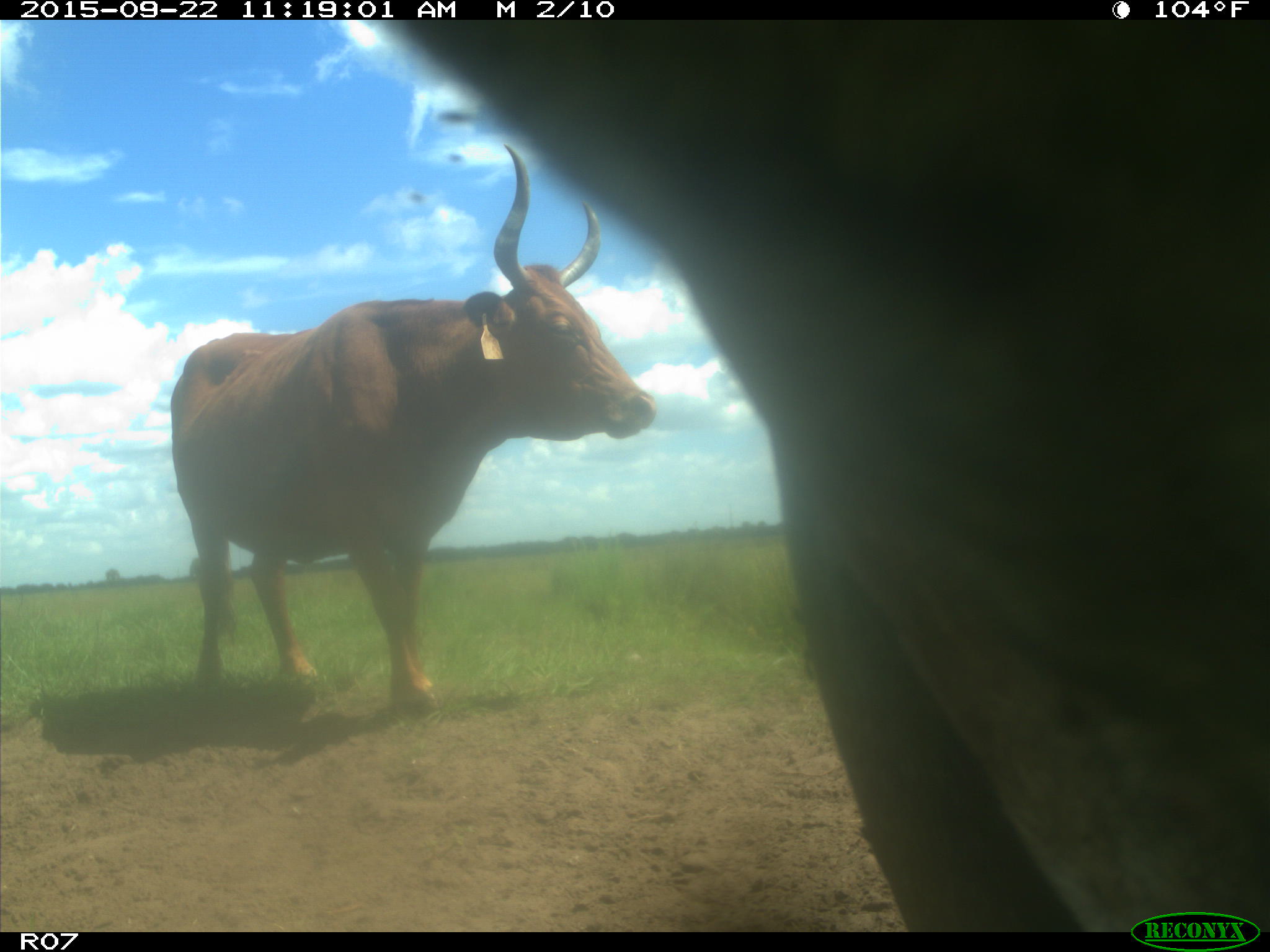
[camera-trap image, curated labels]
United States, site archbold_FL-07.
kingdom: Animalia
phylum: Chordata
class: Mammalia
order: Artiodactyla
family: Bovidae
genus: Bos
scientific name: Bos taurus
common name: domestic cow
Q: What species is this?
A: Bos taurus (domestic cow).